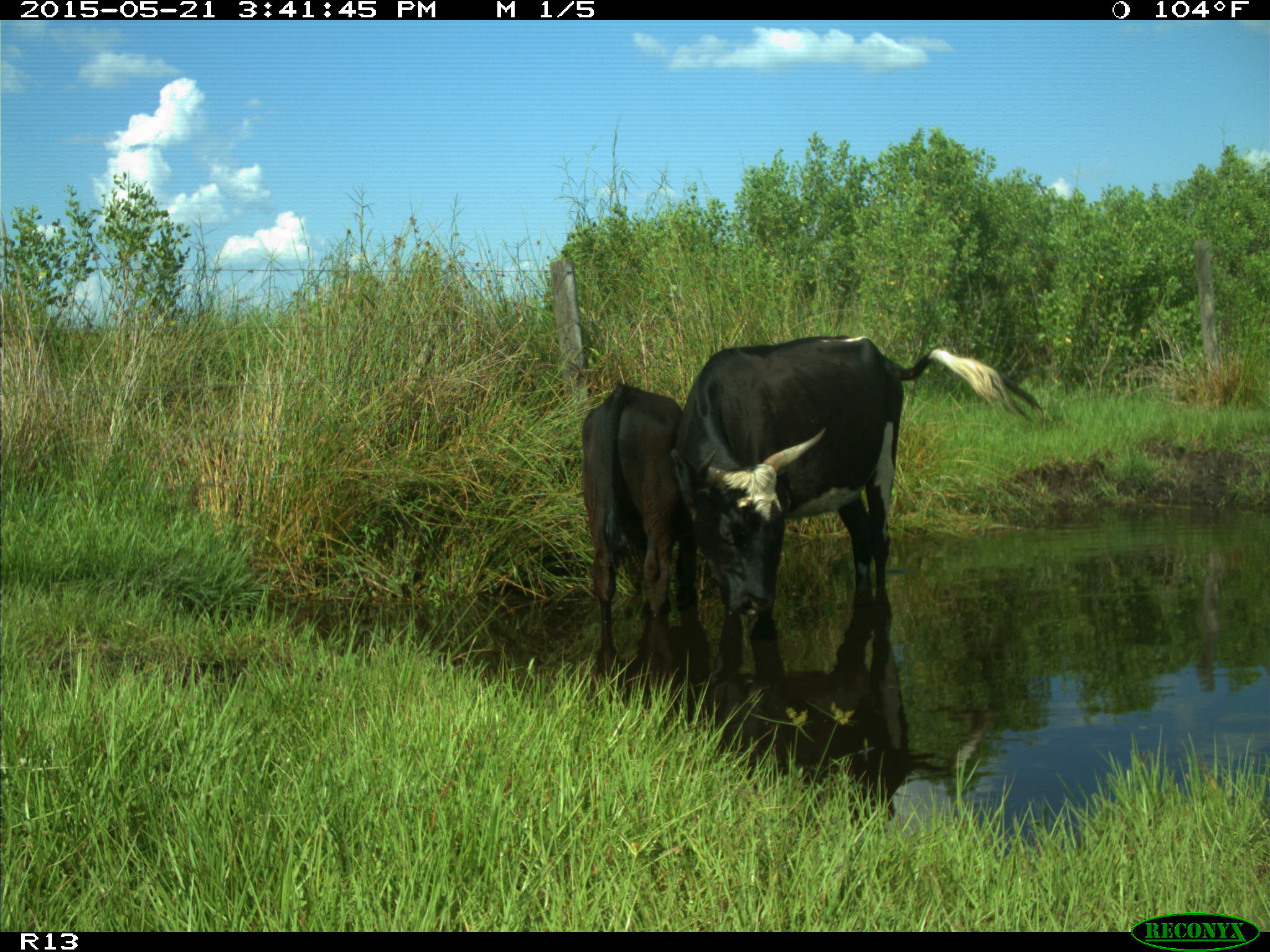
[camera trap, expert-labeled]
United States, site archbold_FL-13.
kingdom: Animalia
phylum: Chordata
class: Mammalia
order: Artiodactyla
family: Bovidae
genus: Bos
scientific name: Bos taurus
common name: domestic cow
Bos taurus (domestic cow).